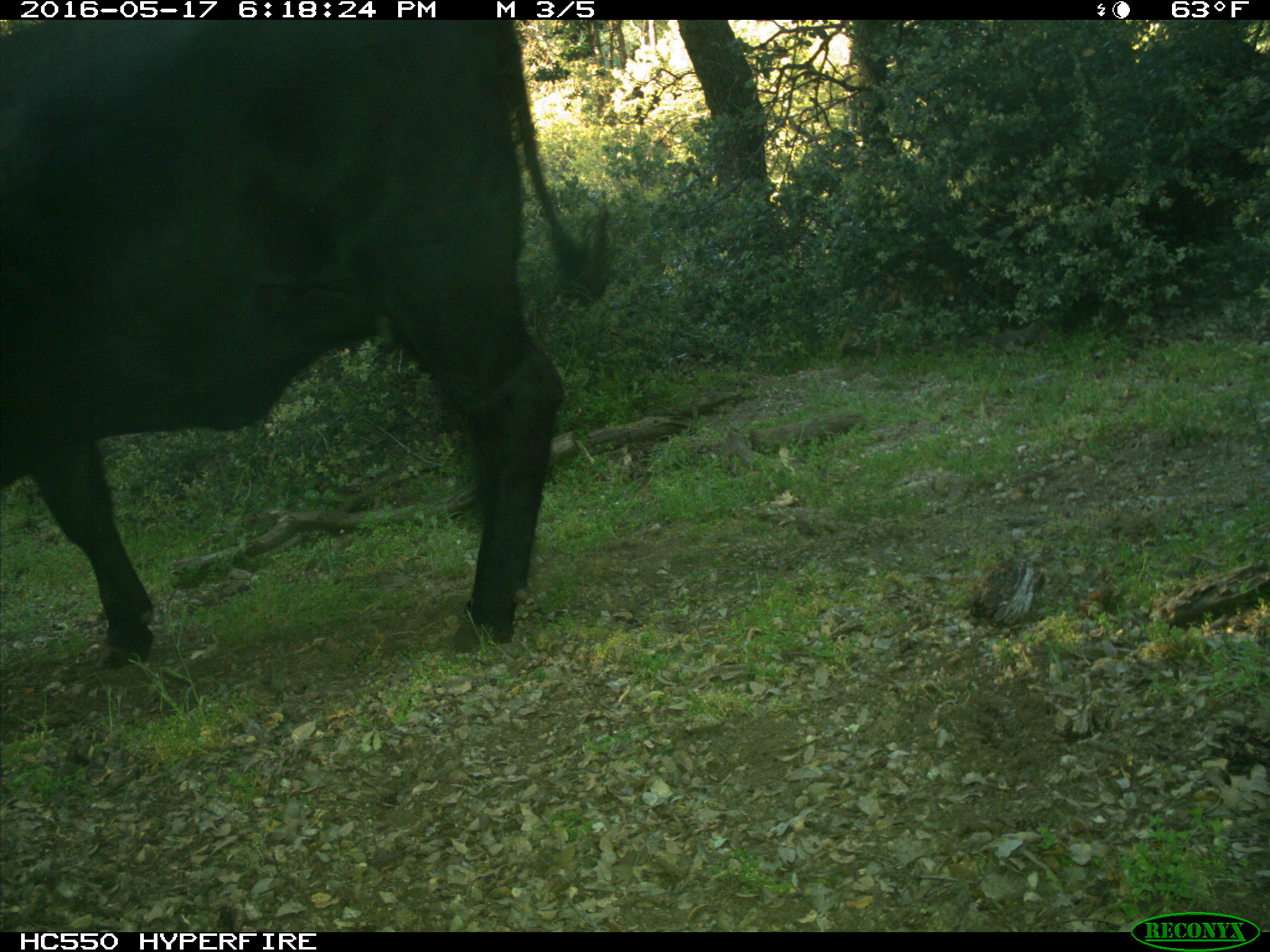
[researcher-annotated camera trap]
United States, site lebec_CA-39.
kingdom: Animalia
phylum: Chordata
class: Mammalia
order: Artiodactyla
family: Bovidae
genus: Bos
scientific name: Bos taurus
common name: domestic cow